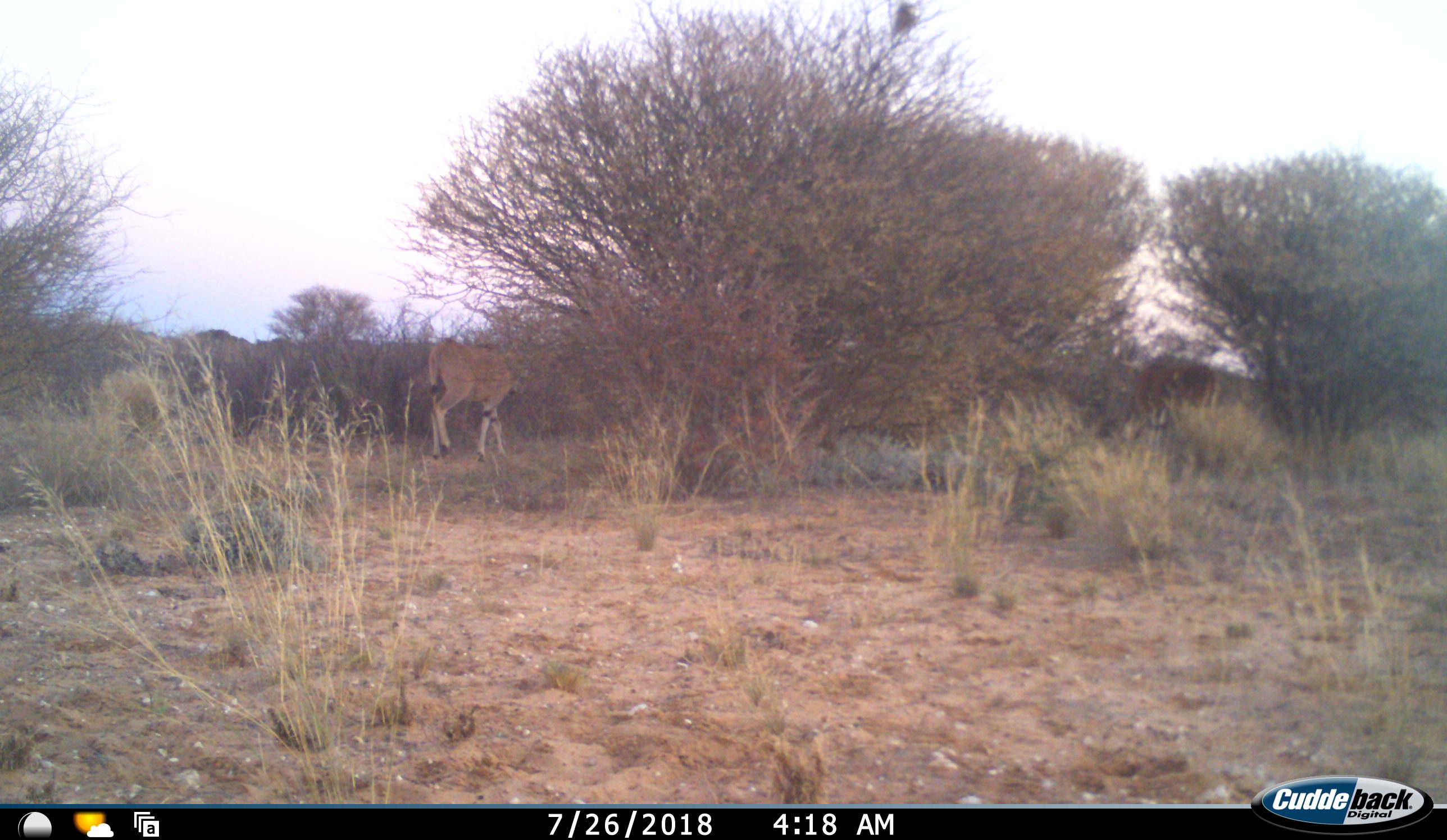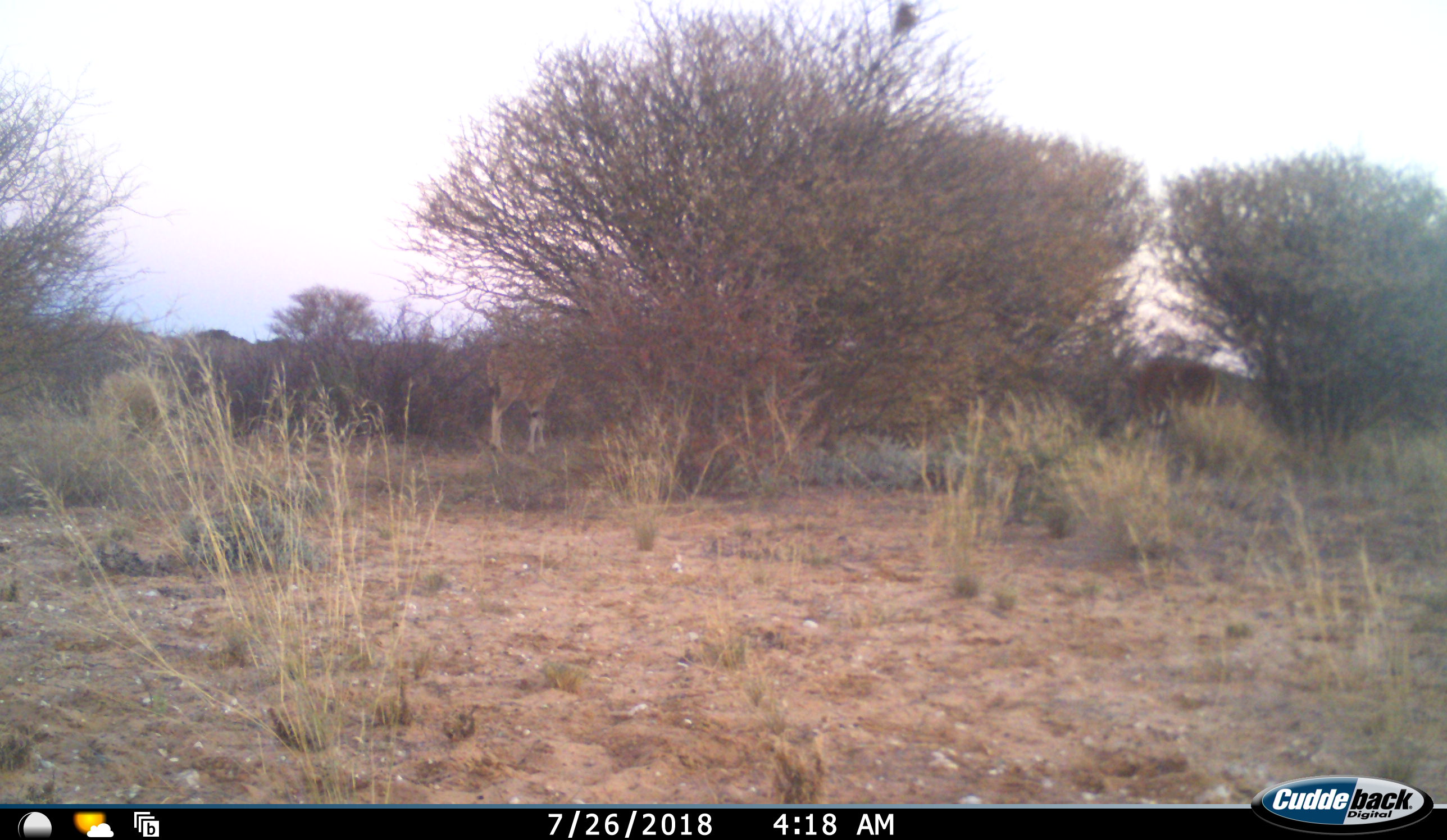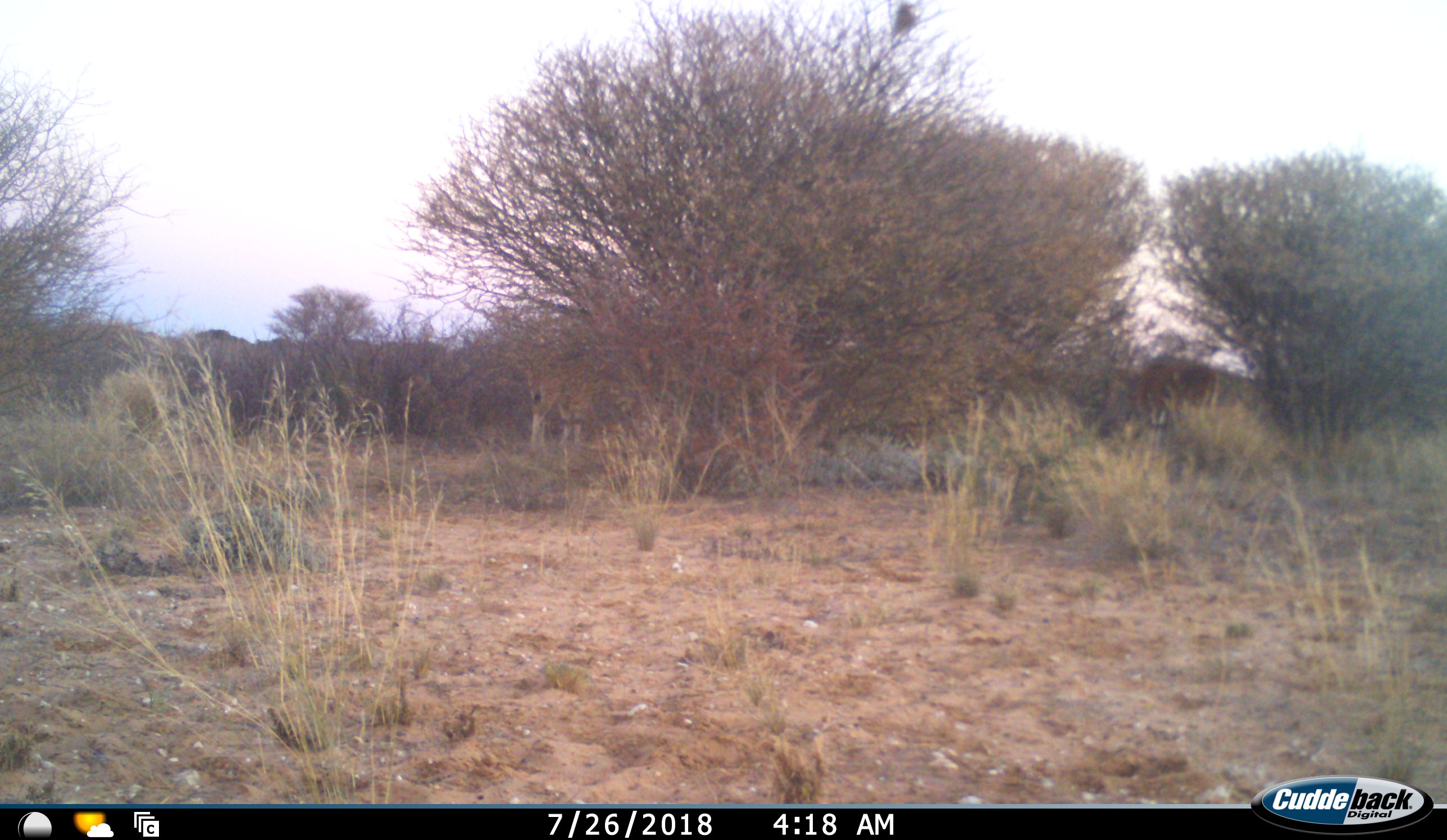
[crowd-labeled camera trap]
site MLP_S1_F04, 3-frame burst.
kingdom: Animalia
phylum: Chordata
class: Mammalia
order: Artiodactyla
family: Bovidae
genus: Tragelaphus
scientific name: Tragelaphus oryx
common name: eland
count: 2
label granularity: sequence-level